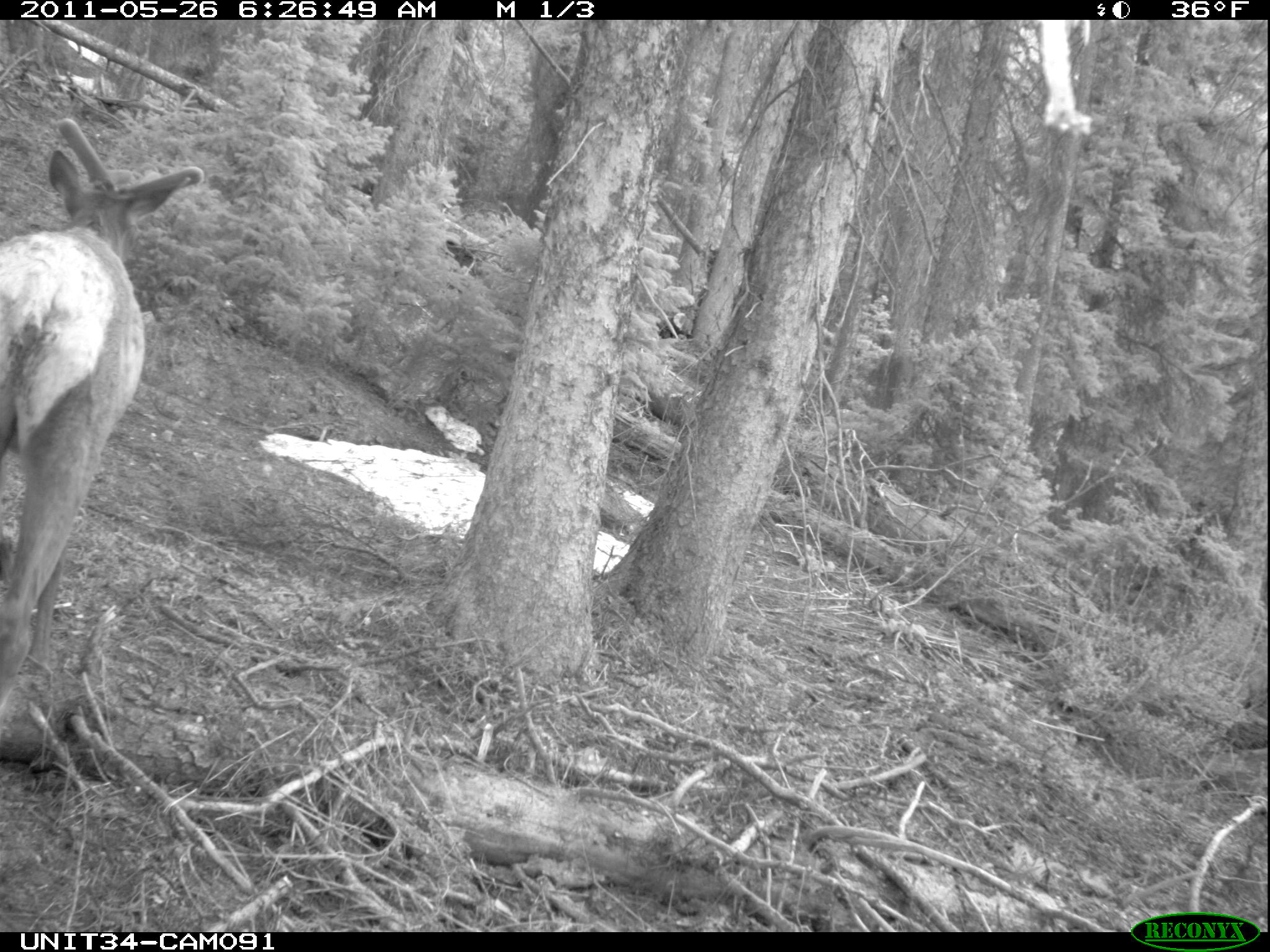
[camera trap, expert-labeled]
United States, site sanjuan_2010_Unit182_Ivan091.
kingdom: Animalia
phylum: Chordata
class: Mammalia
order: Artiodactyla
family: Cervidae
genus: Cervus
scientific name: Cervus elaphus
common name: red deer